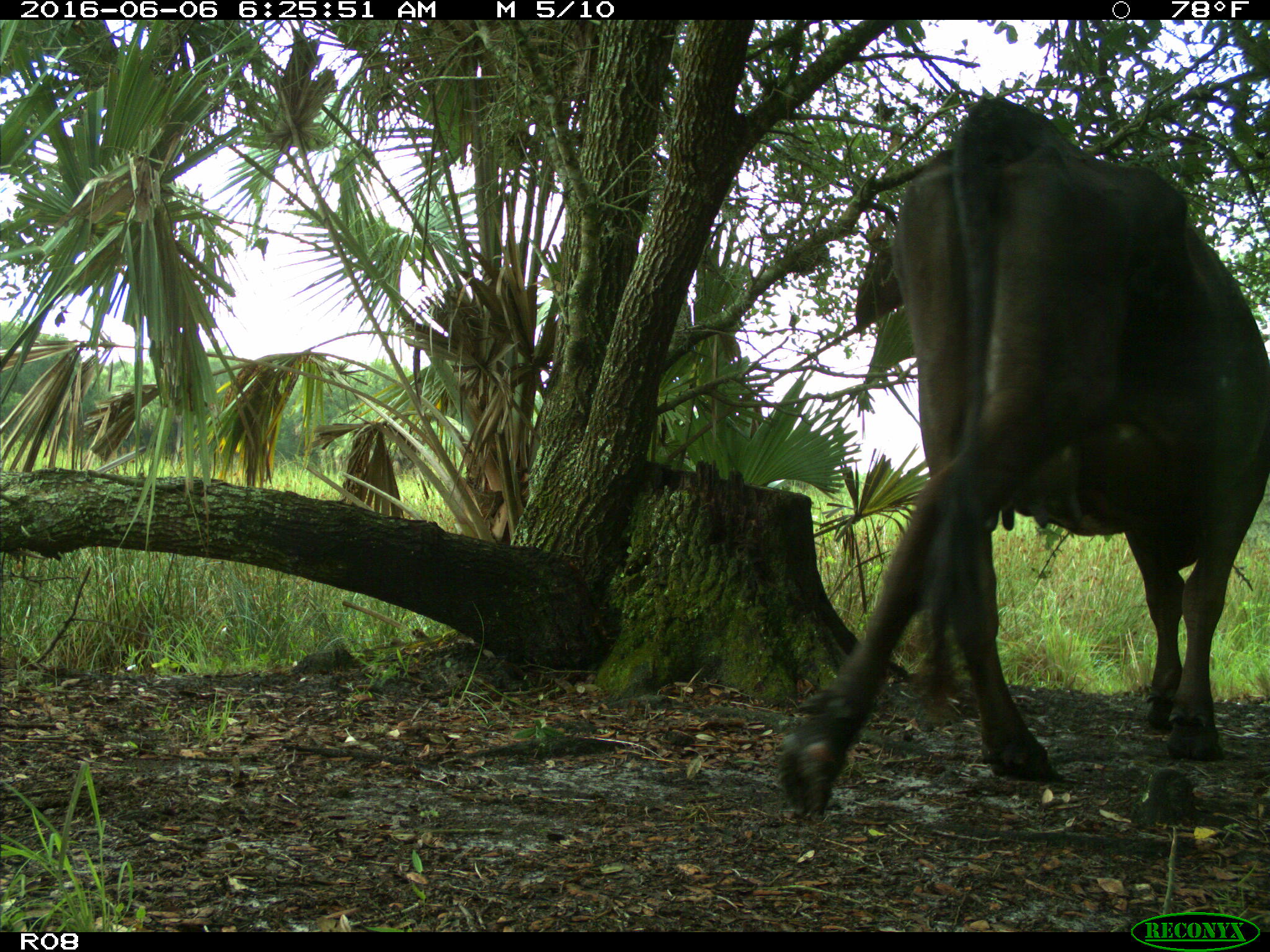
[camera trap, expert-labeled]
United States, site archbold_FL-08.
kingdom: Animalia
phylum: Chordata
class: Mammalia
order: Artiodactyla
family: Bovidae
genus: Bos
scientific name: Bos taurus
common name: domestic cow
Bos taurus (domestic cow).